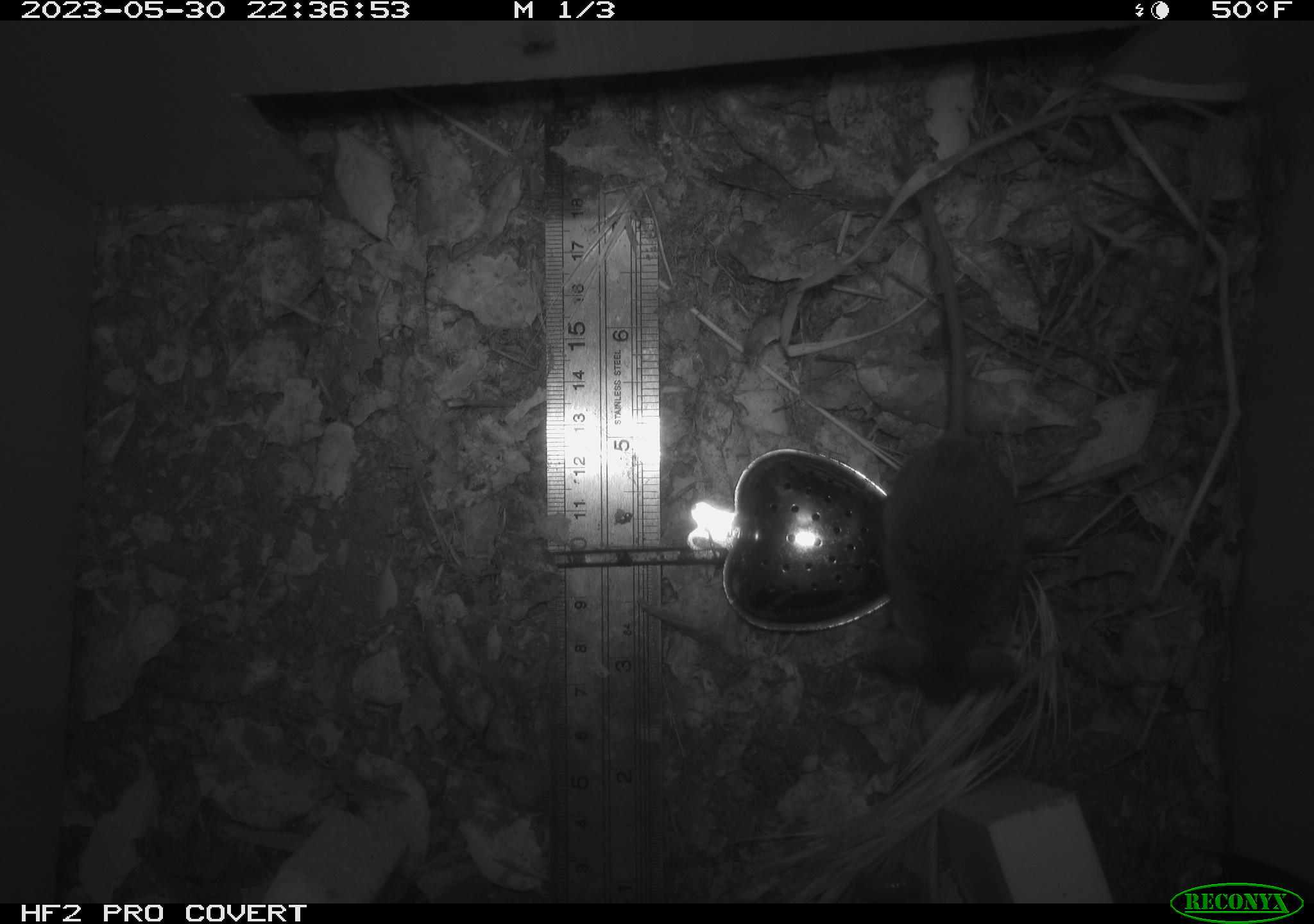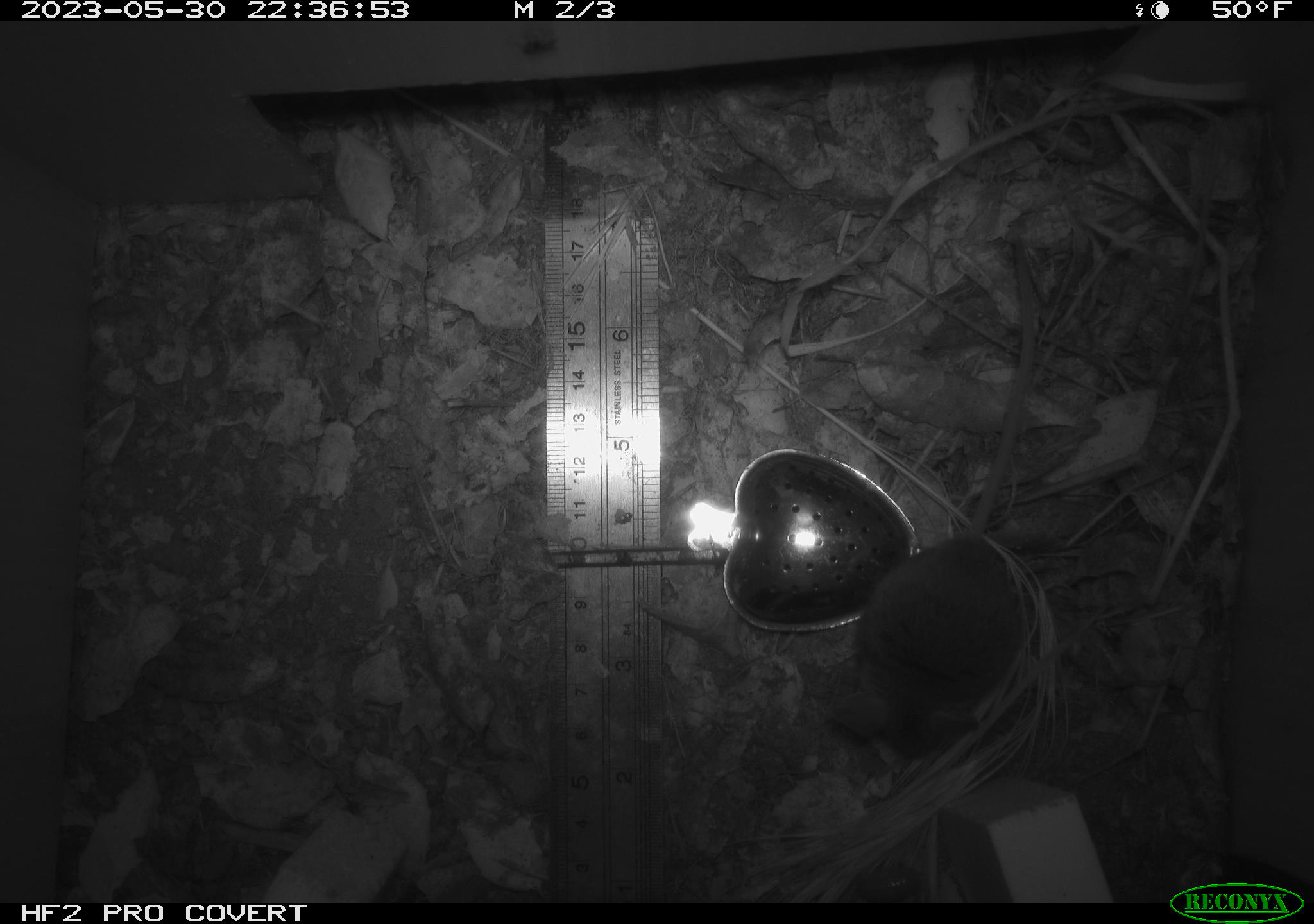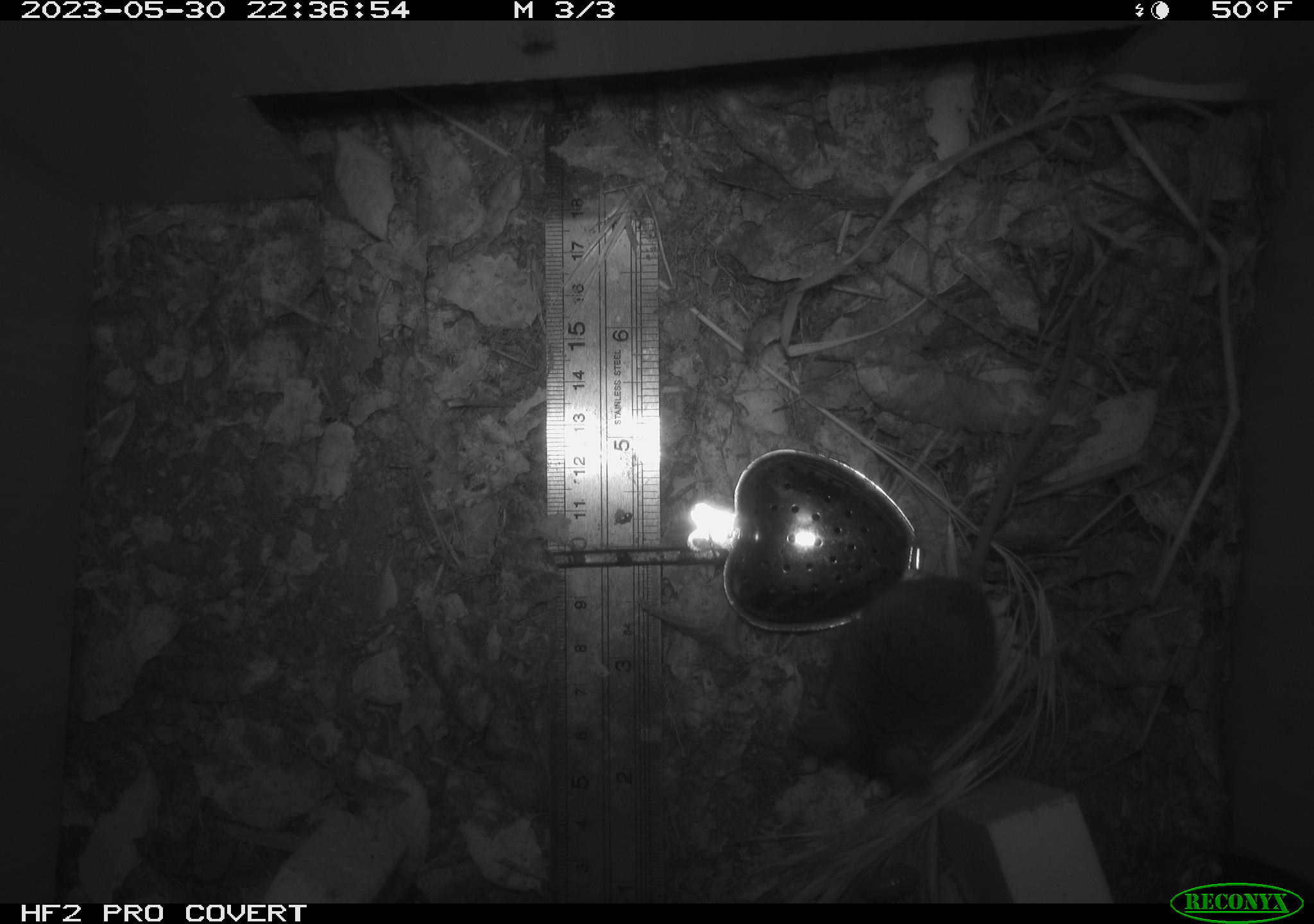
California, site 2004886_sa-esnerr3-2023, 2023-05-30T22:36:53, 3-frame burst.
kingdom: Animalia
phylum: Chordata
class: Mammalia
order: Rodentia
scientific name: Rodentia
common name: mouse species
Mouse species (Rodentia).